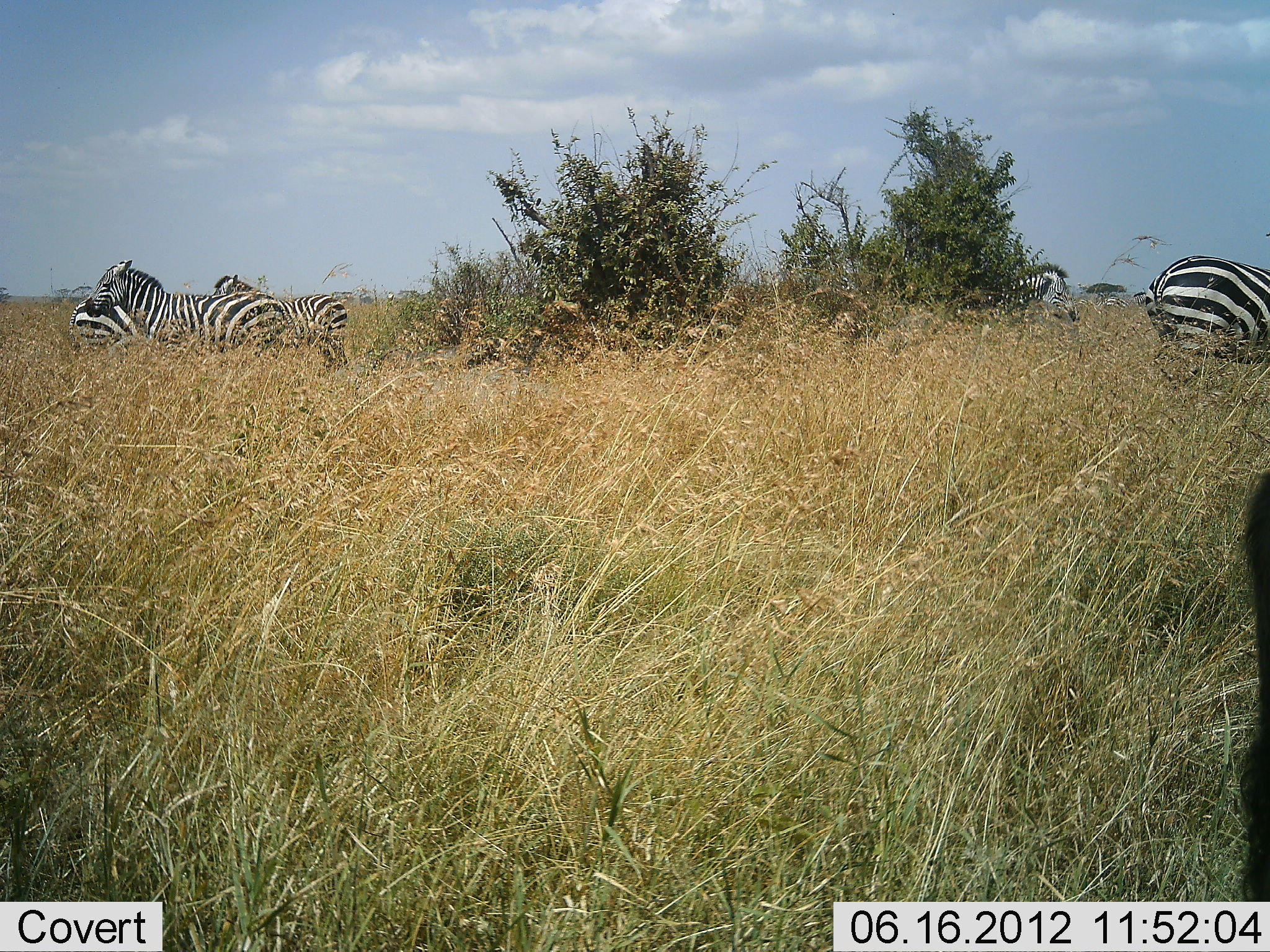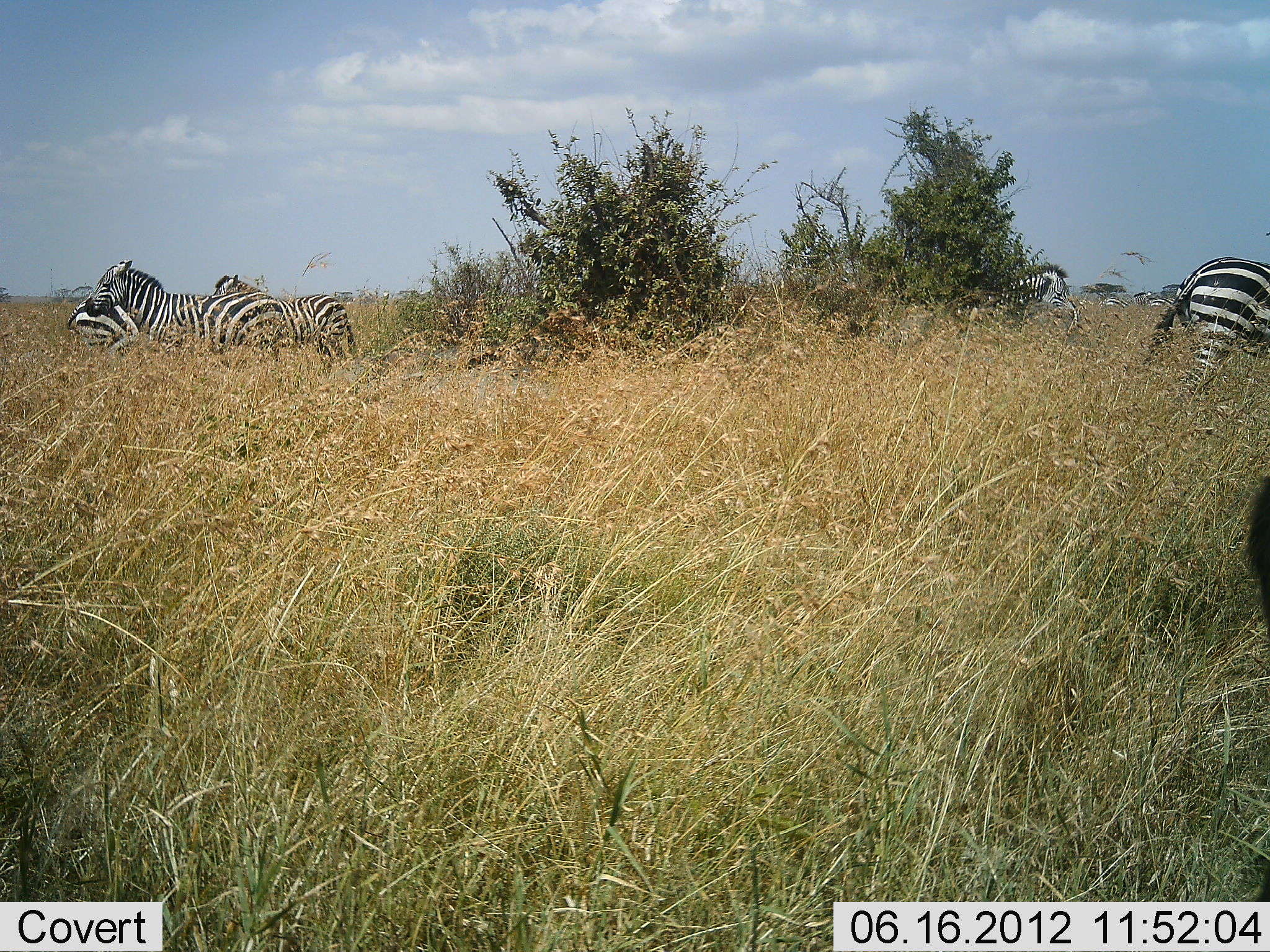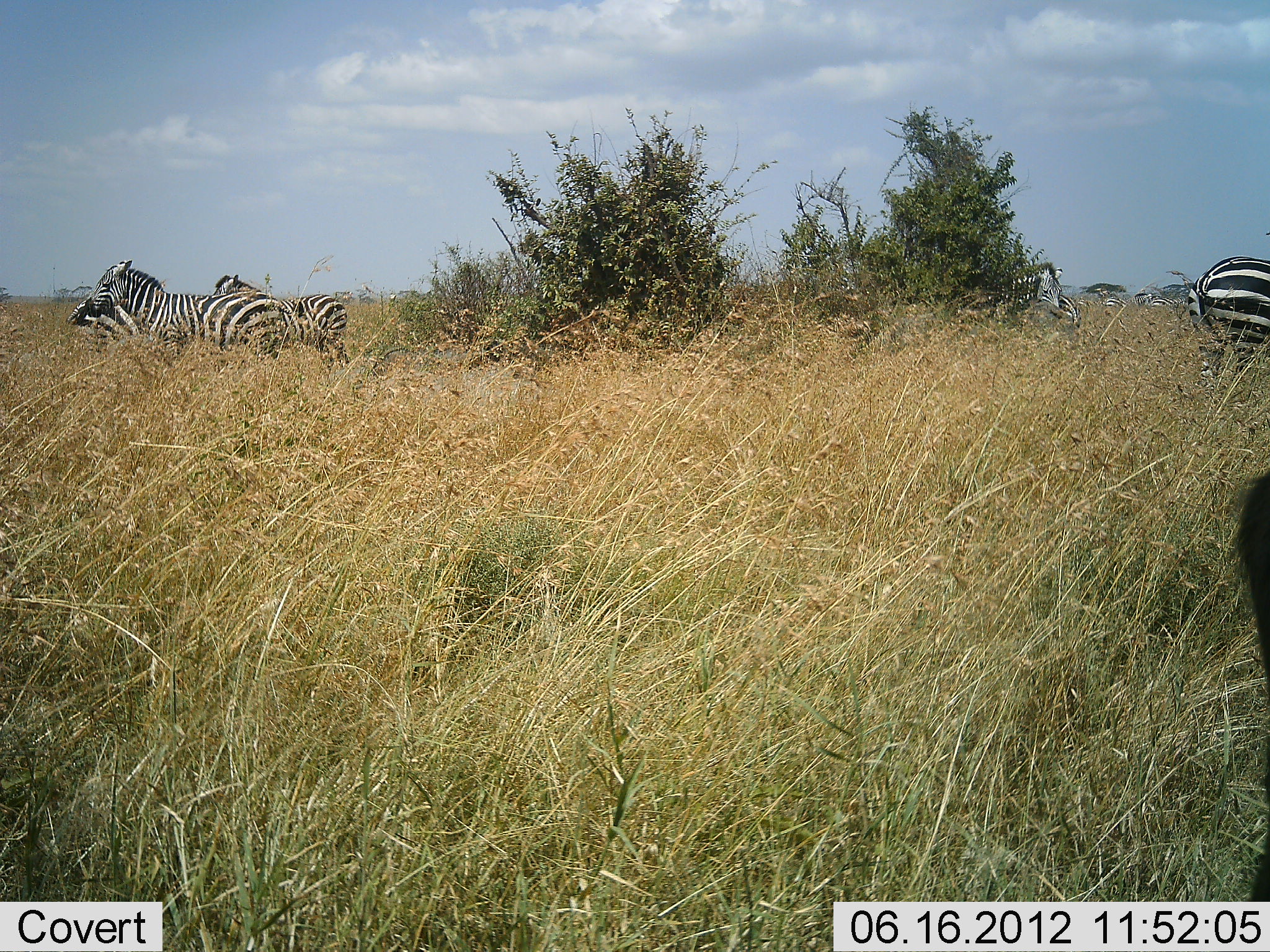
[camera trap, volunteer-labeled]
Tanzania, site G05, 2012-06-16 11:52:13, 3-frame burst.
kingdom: Animalia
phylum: Chordata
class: Mammalia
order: Perissodactyla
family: Equidae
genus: Equus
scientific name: Equus quagga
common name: plains zebra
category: zebra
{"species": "zebra (plains zebra) (Equus quagga)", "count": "8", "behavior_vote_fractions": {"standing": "80%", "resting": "10%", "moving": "20%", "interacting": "0%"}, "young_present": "0%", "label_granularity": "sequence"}